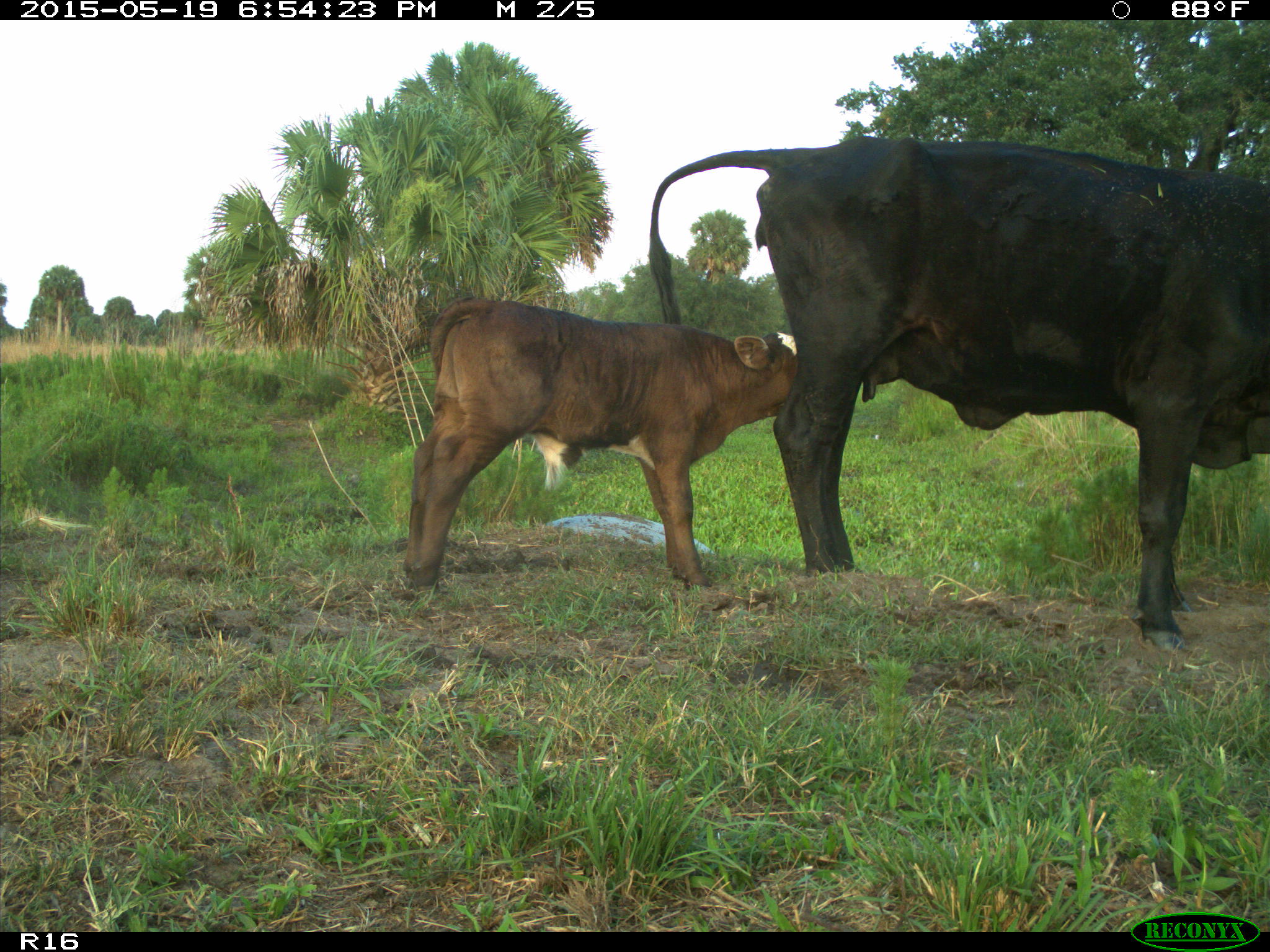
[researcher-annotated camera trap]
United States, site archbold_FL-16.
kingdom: Animalia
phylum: Chordata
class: Mammalia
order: Artiodactyla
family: Bovidae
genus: Bos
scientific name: Bos taurus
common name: domestic cow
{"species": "Bos taurus (domestic cow)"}